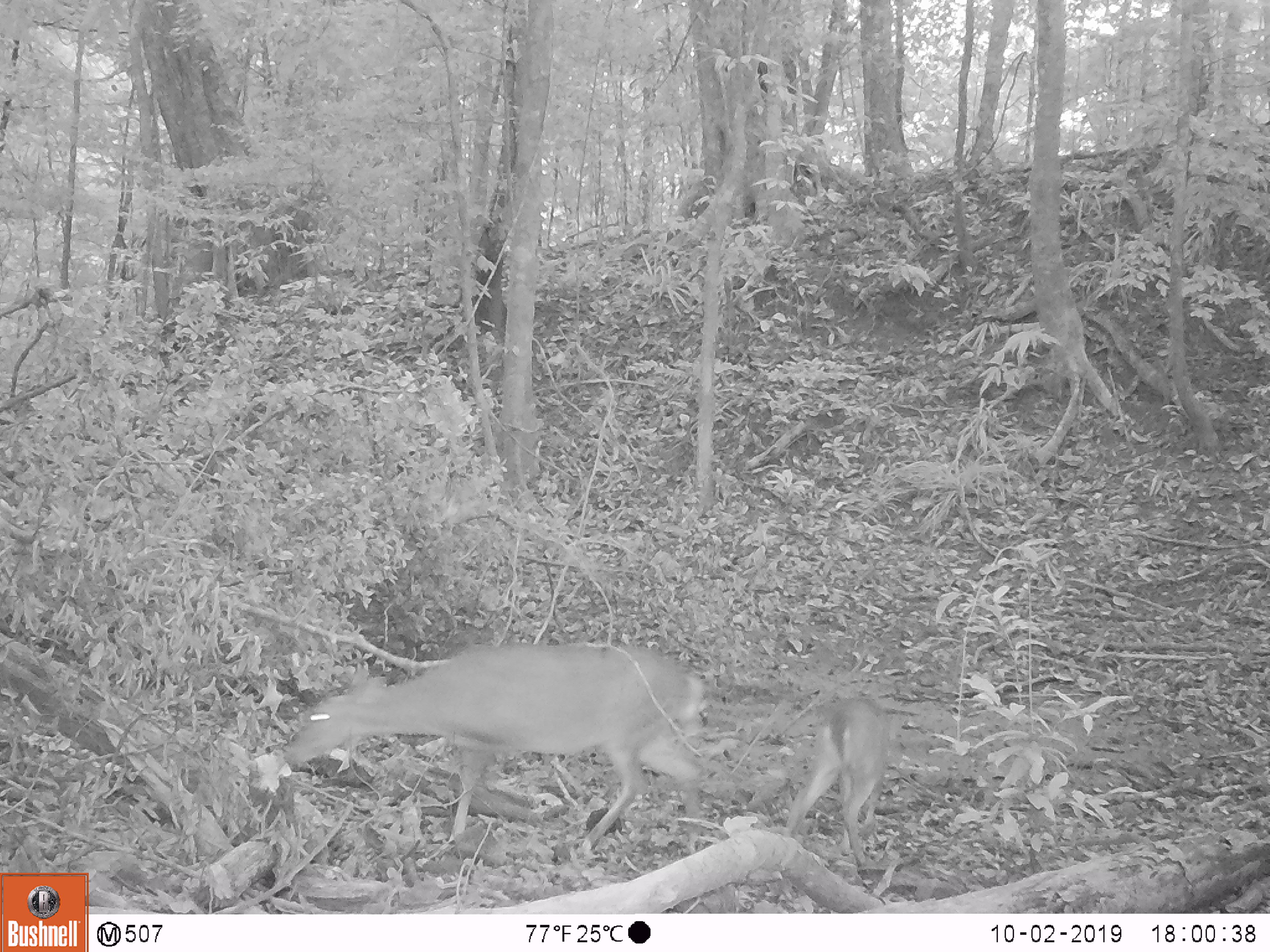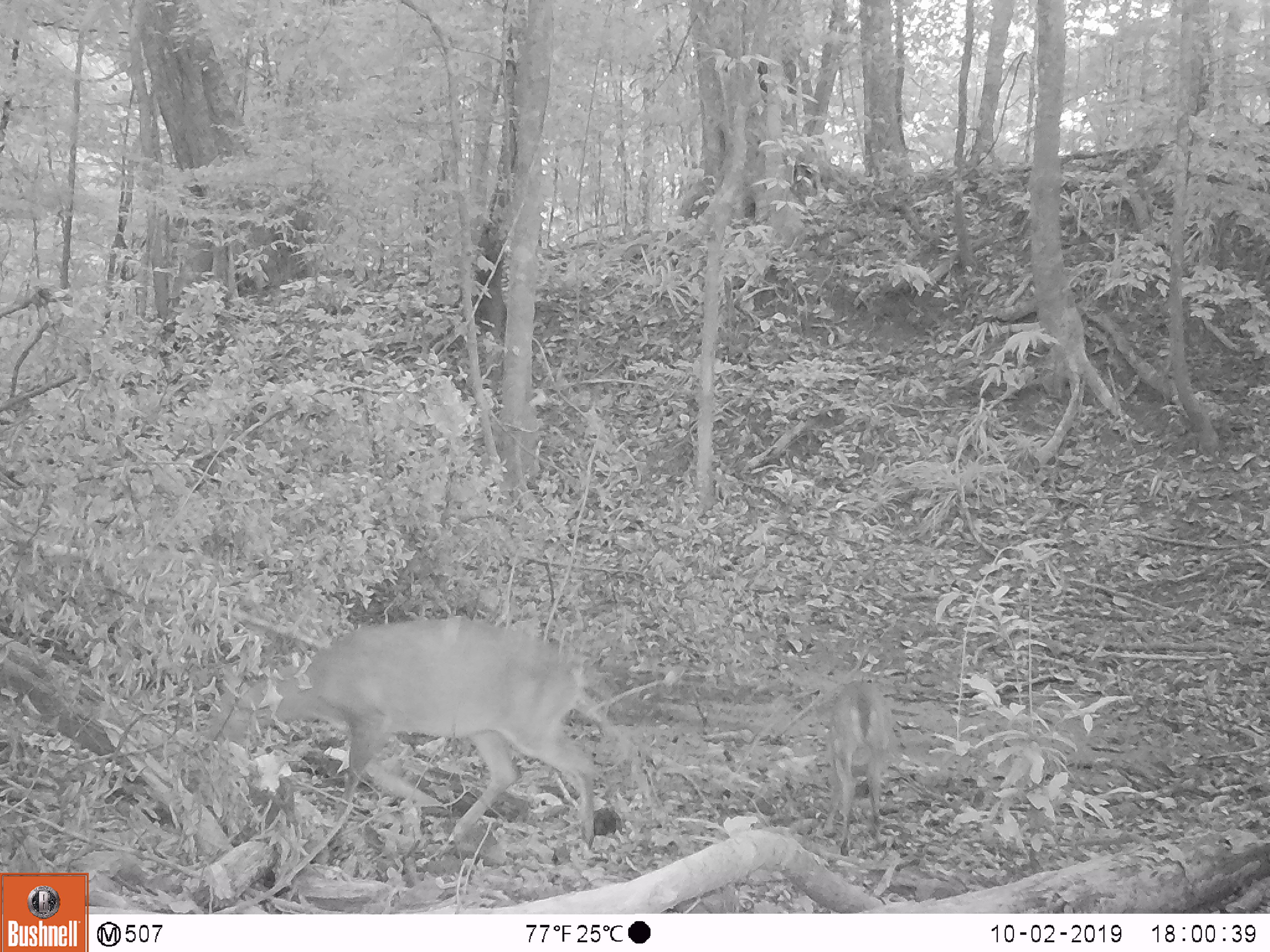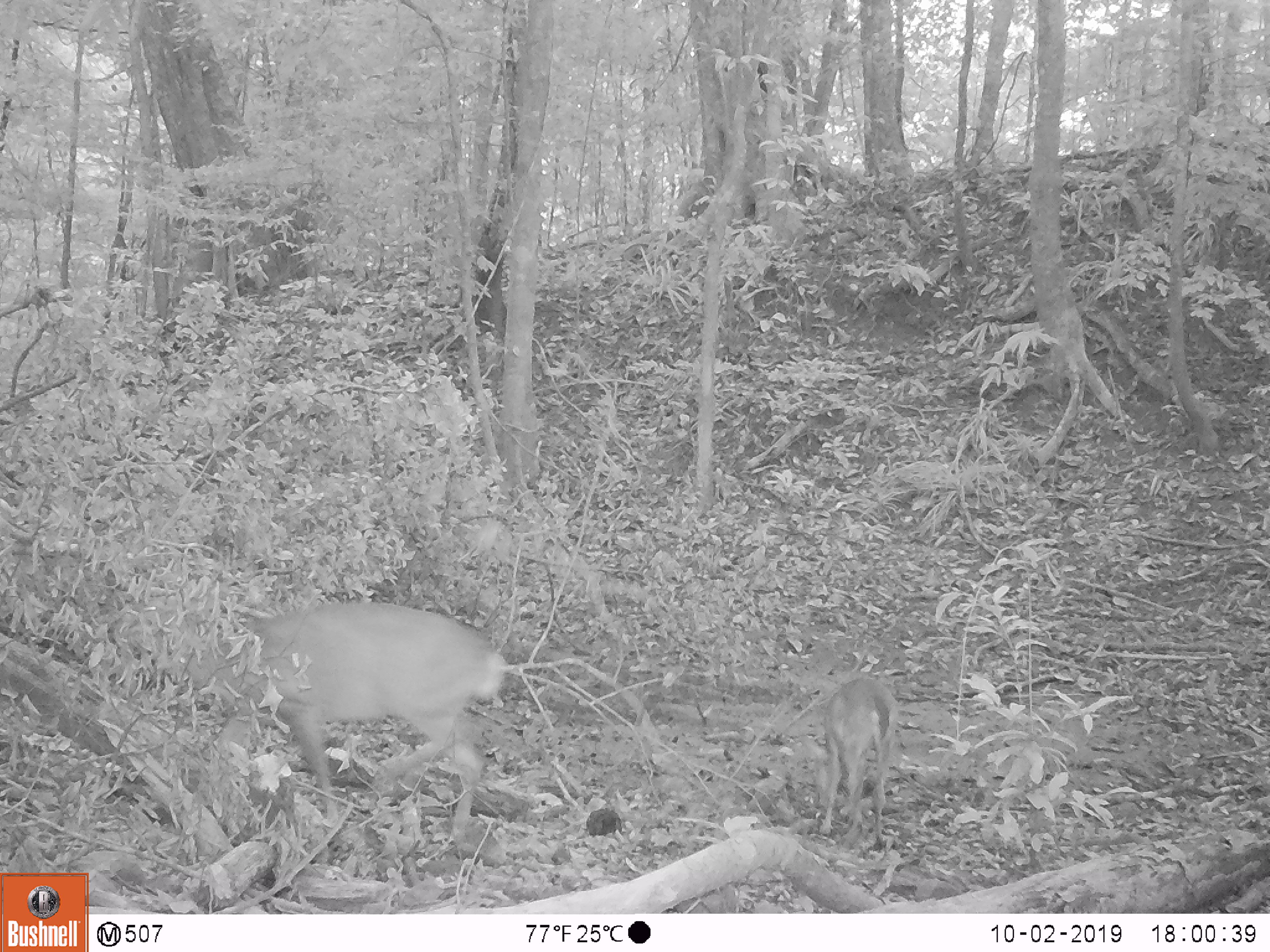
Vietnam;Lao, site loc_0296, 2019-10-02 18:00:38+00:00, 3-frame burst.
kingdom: Animalia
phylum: Chordata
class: Mammalia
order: Artiodactyla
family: Cervidae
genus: Muntiacus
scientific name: Muntiacus vuquangensis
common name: large-antlered muntjac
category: large antlered muntjac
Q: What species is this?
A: Large antlered muntjac (large-antlered muntjac) (Muntiacus vuquangensis).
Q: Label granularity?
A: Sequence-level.